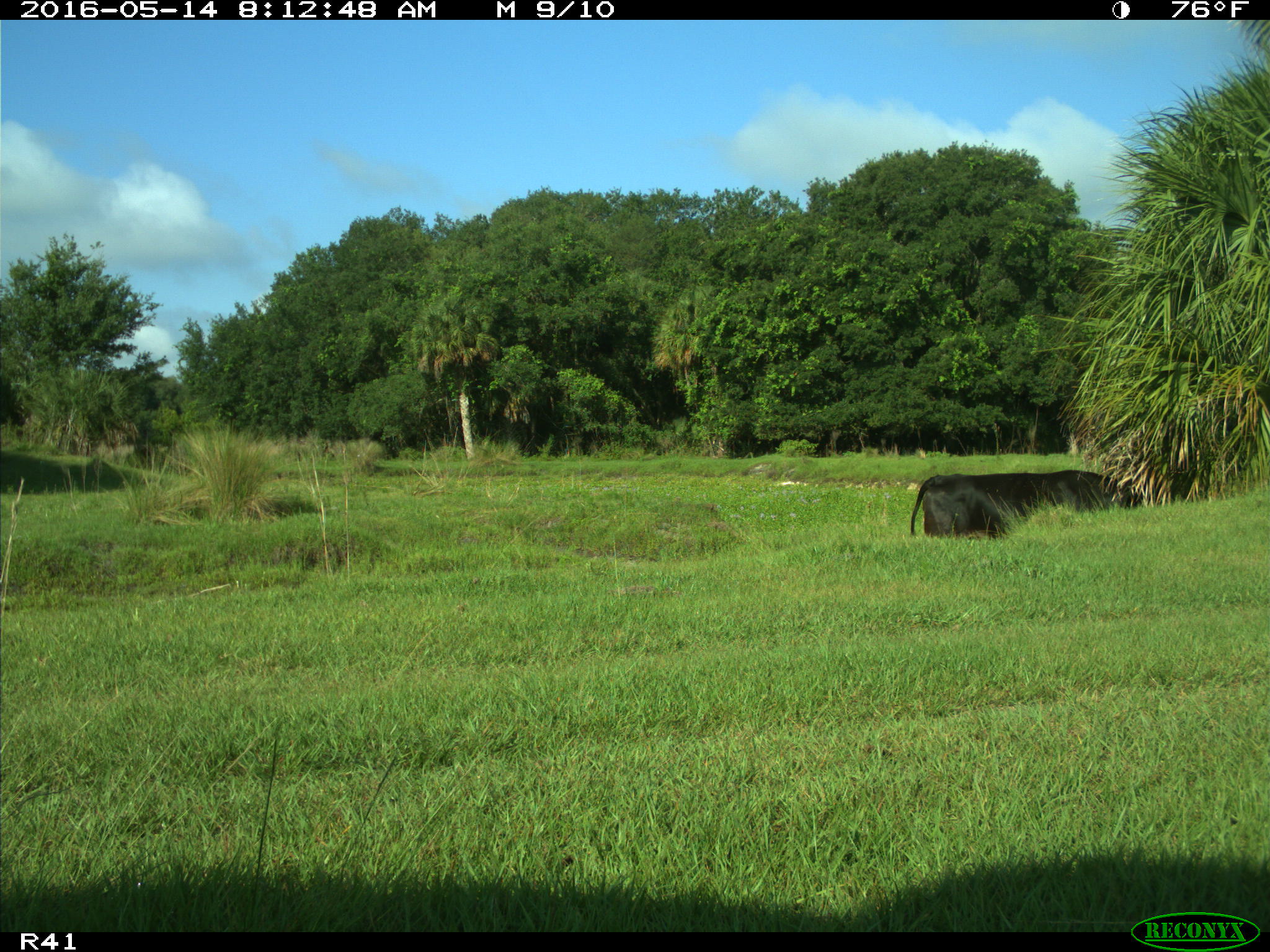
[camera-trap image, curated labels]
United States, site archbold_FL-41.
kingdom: Animalia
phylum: Chordata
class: Mammalia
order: Artiodactyla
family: Bovidae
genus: Bos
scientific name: Bos taurus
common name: domestic cow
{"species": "Bos taurus (domestic cow)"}